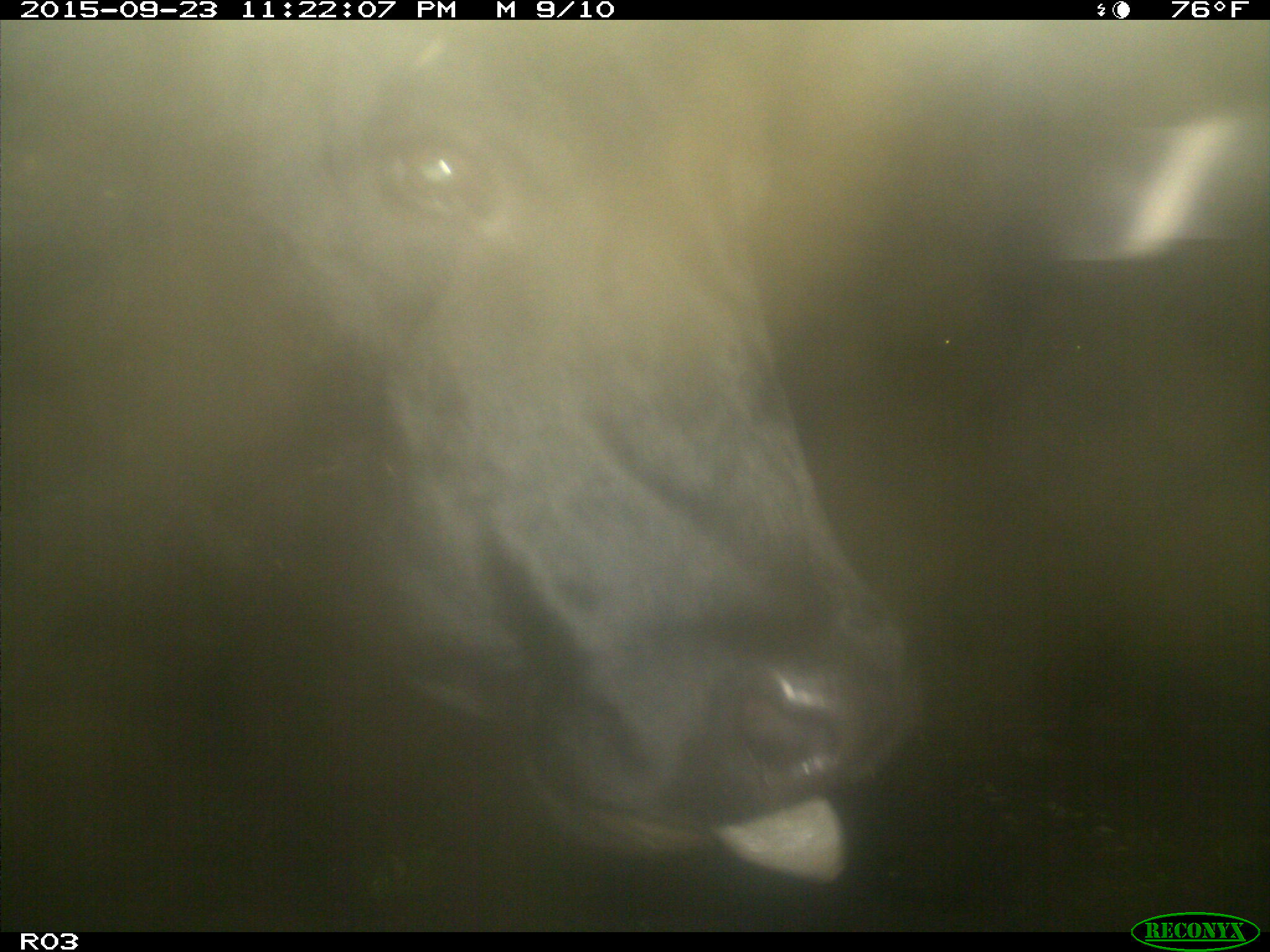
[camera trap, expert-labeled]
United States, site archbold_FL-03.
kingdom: Animalia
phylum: Chordata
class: Mammalia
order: Artiodactyla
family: Bovidae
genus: Bos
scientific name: Bos taurus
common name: domestic cow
Bos taurus (domestic cow).